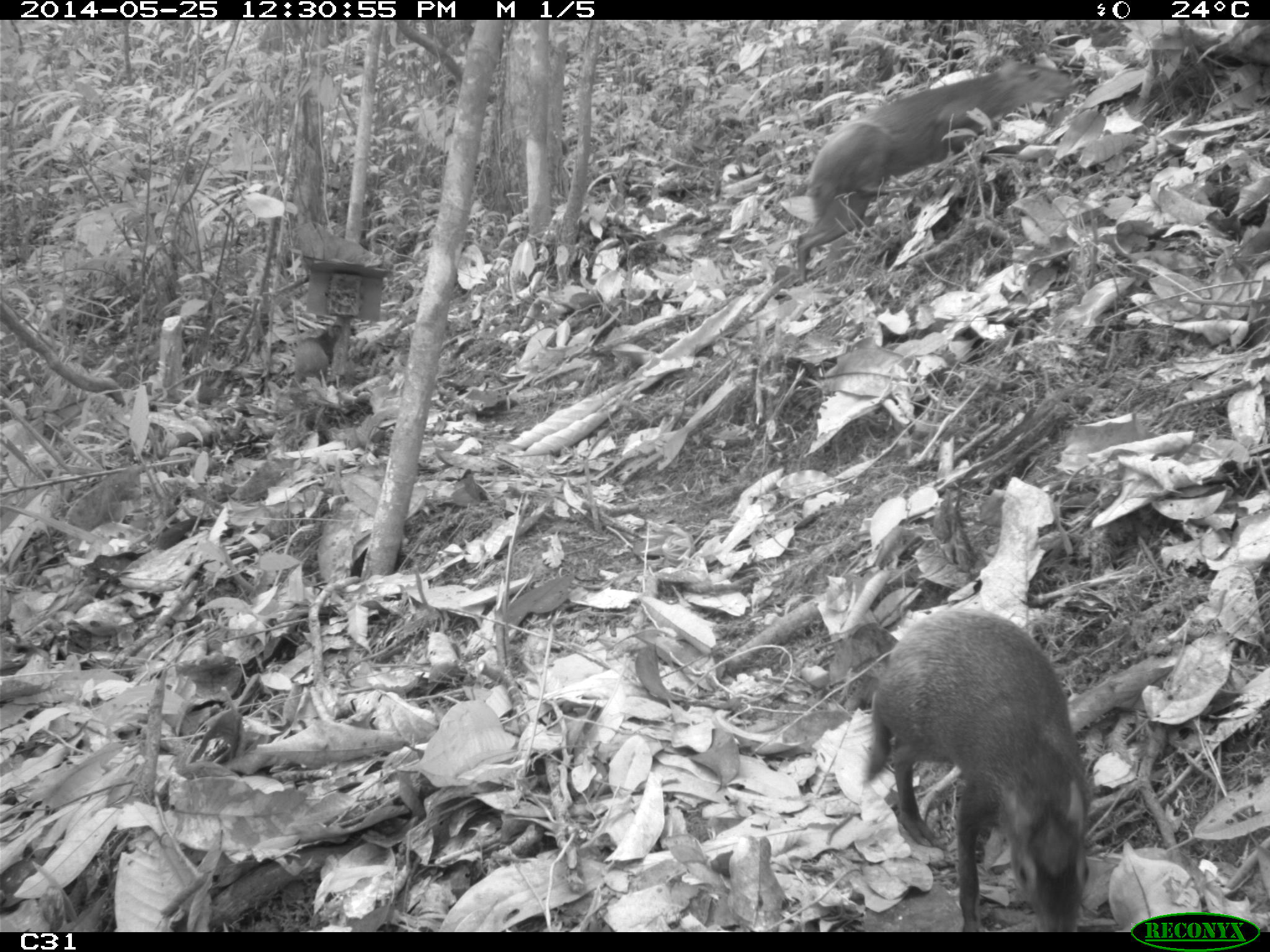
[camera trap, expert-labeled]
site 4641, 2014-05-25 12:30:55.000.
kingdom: Animalia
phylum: Chordata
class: Mammalia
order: Rodentia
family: Dasyproctidae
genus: Dasyprocta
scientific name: Dasyprocta leporina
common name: red-rumped agouti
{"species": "Dasyprocta leporina (red-rumped agouti)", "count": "3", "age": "adult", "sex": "female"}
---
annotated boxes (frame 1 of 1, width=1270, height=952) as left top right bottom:
dasyprocta leporina: 859 605 1096 931; 787 56 1081 281